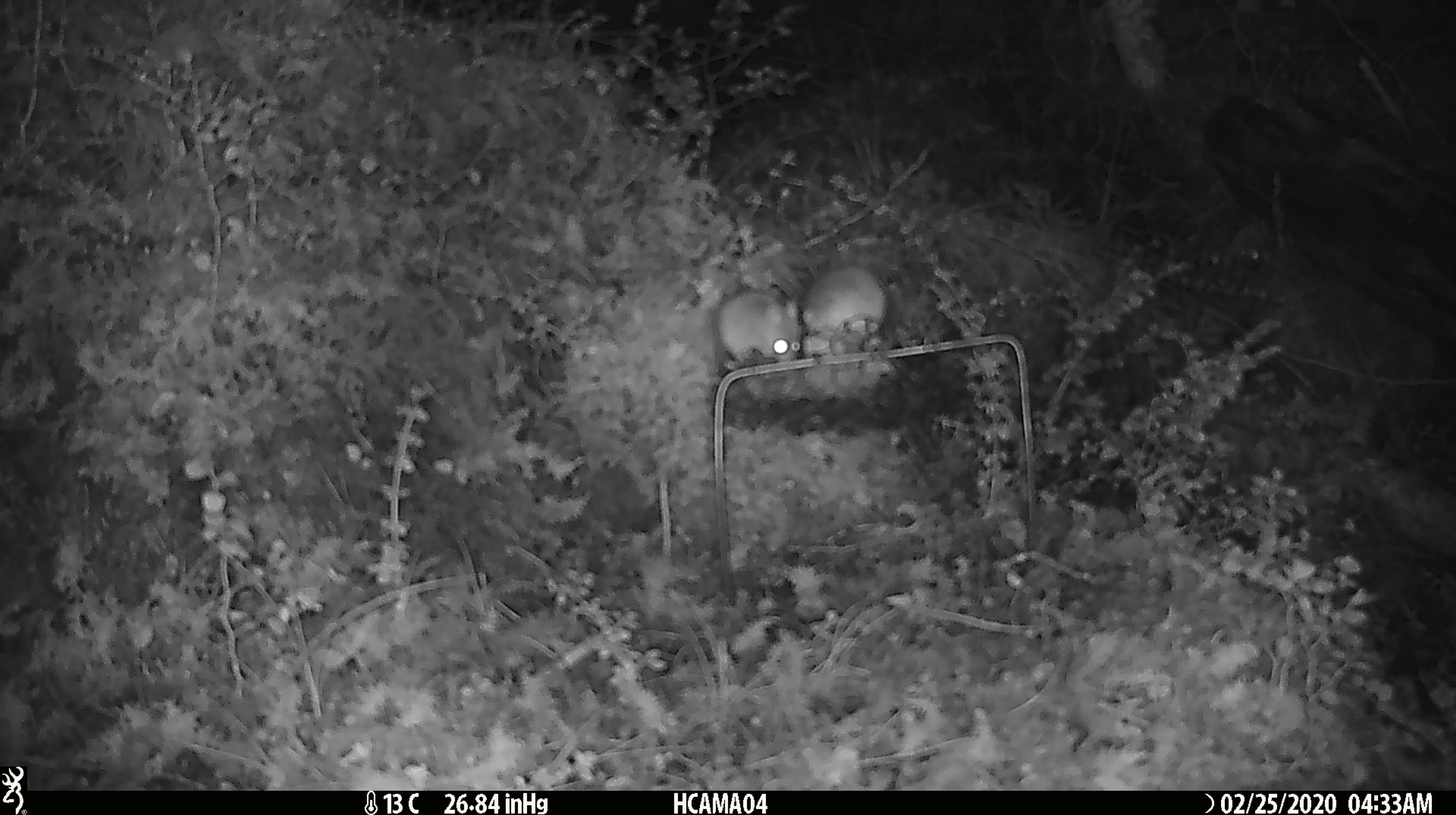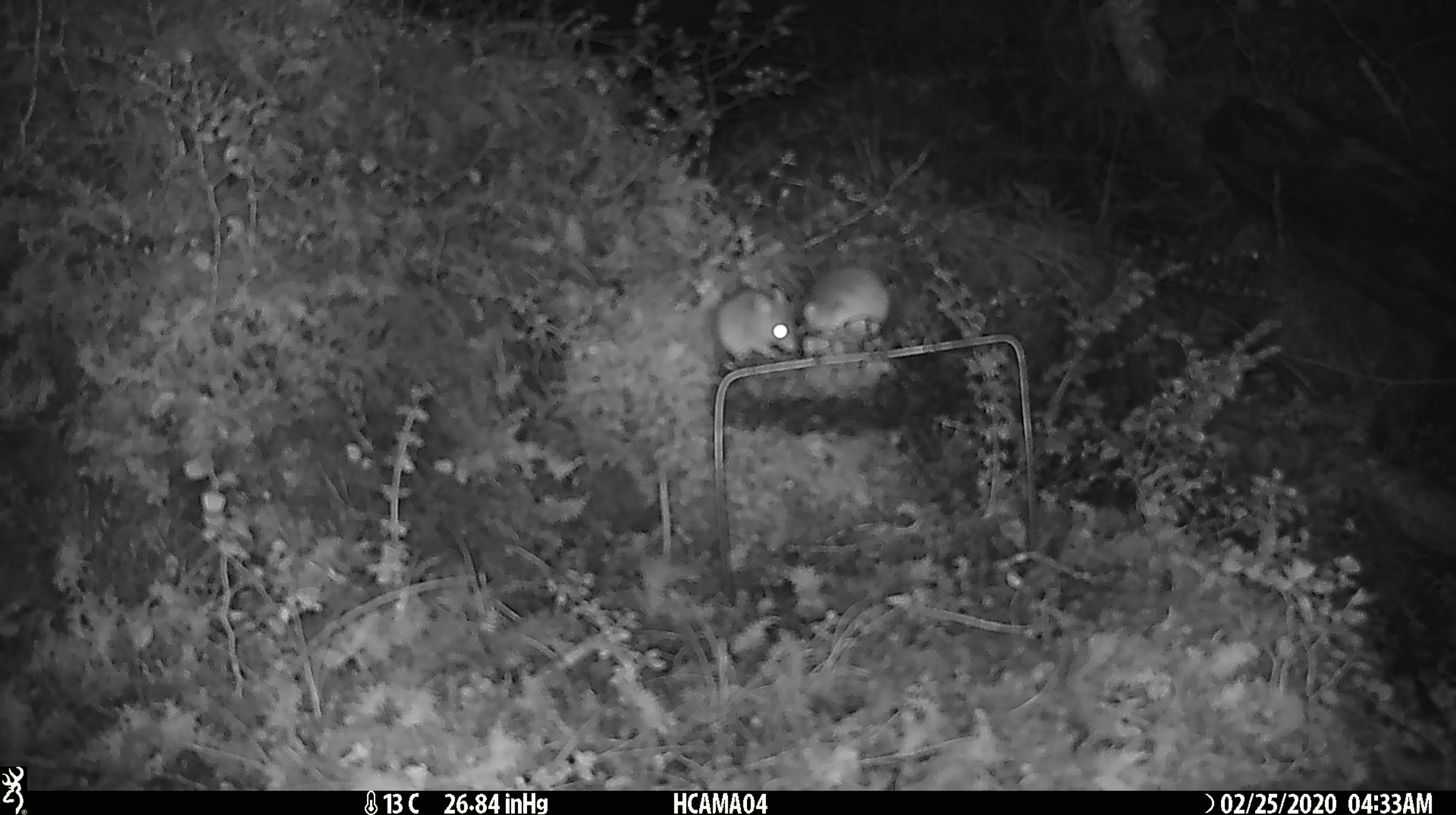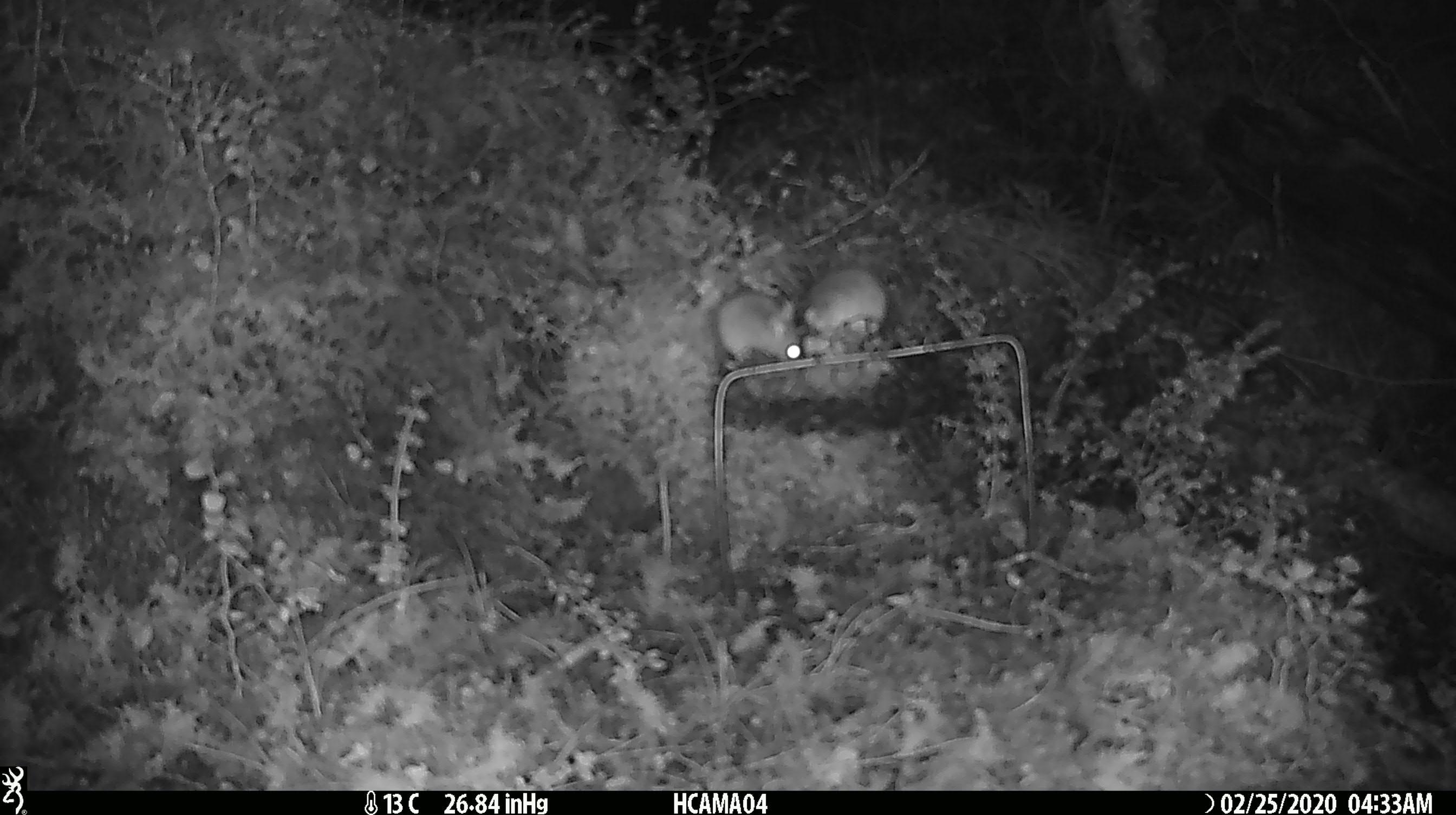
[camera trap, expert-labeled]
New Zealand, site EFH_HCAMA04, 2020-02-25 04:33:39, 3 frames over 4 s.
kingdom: Animalia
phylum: Chordata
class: Mammalia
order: Rodentia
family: Muridae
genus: Mus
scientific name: Mus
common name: mouse